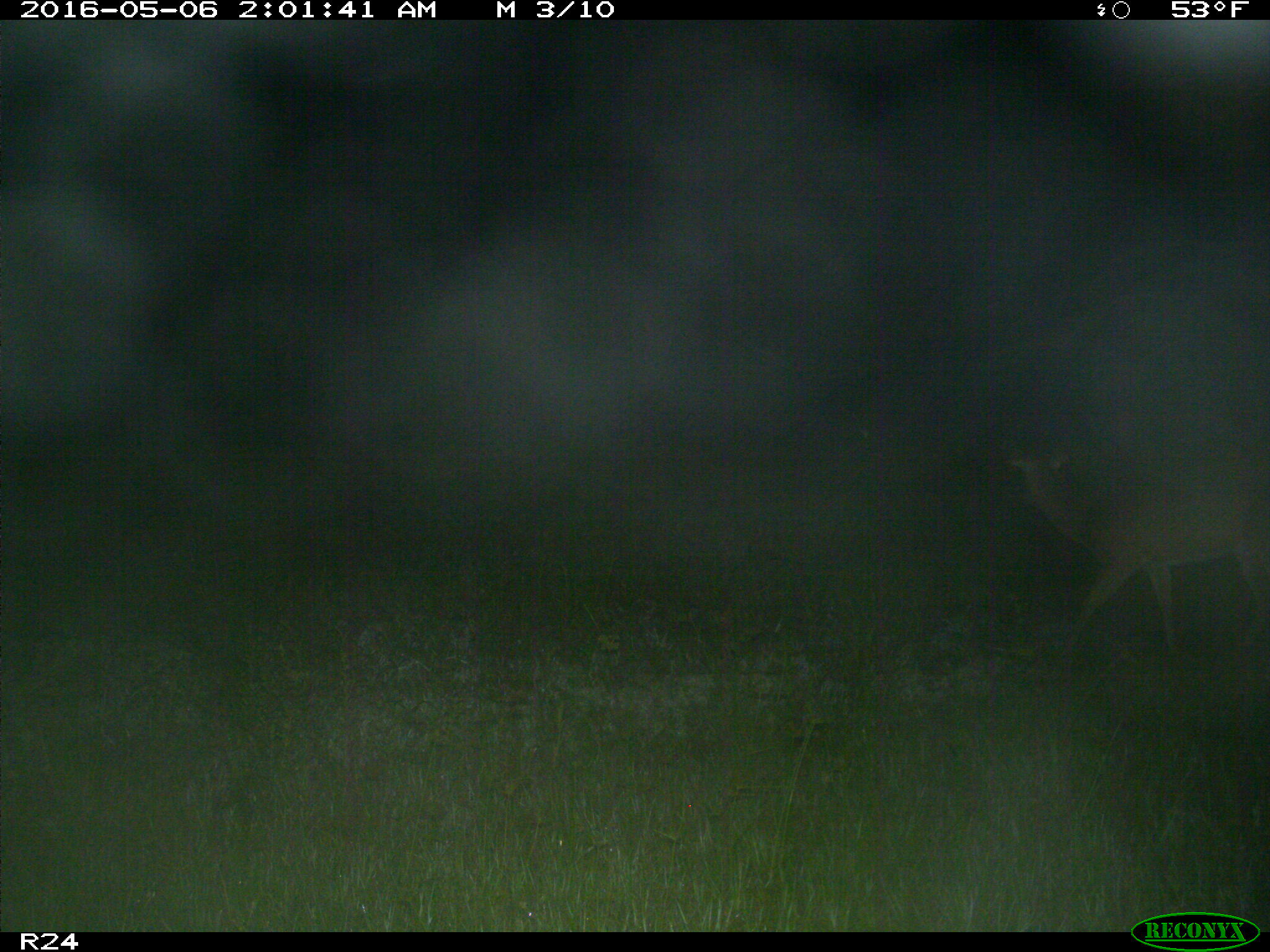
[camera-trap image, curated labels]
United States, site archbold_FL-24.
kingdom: Animalia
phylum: Chordata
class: Mammalia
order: Artiodactyla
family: Cervidae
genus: Odocoileus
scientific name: Odocoileus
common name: deer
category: unidentified deer